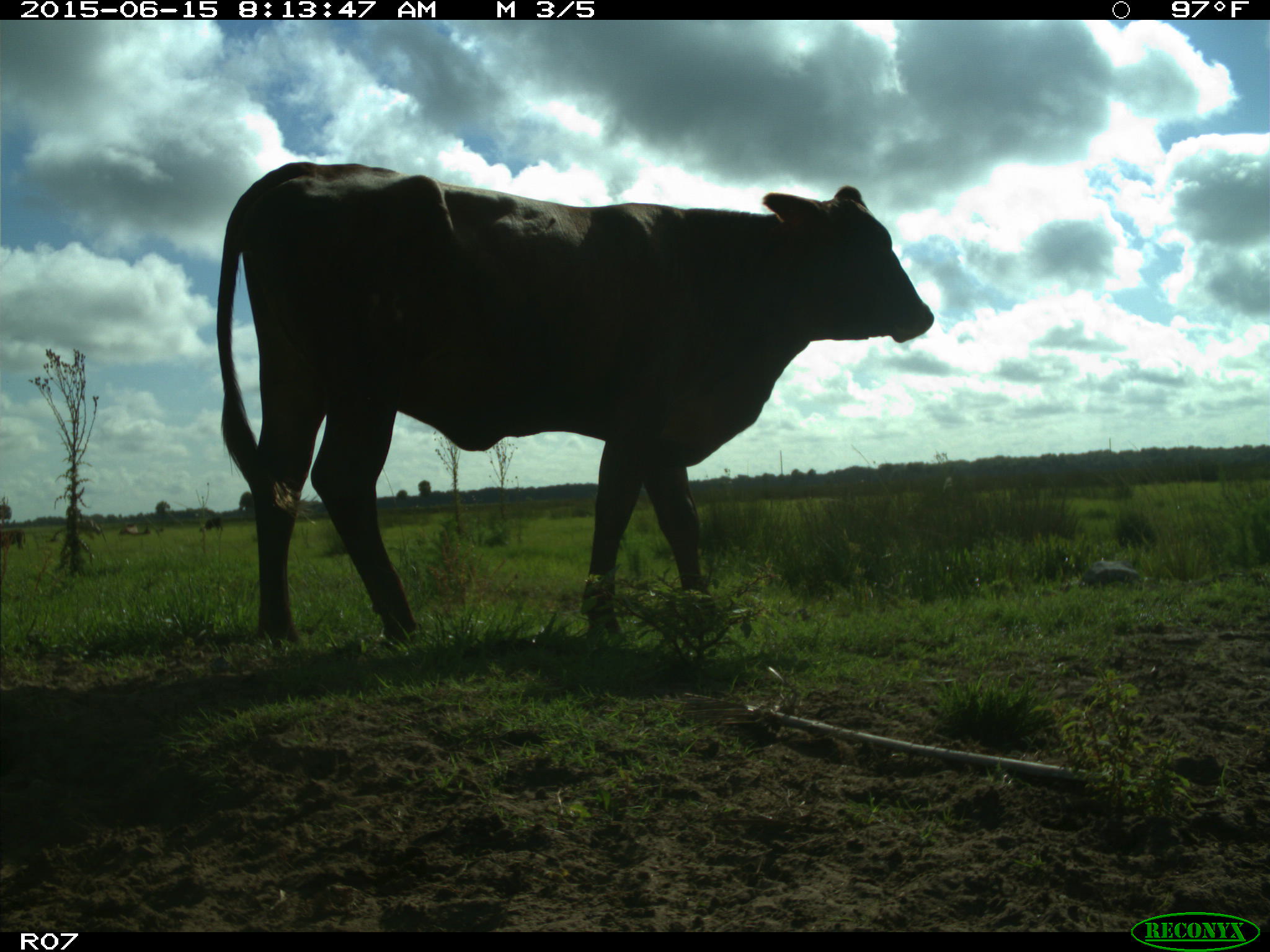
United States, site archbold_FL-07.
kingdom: Animalia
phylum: Chordata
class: Mammalia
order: Artiodactyla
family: Bovidae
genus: Bos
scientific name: Bos taurus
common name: domestic cow